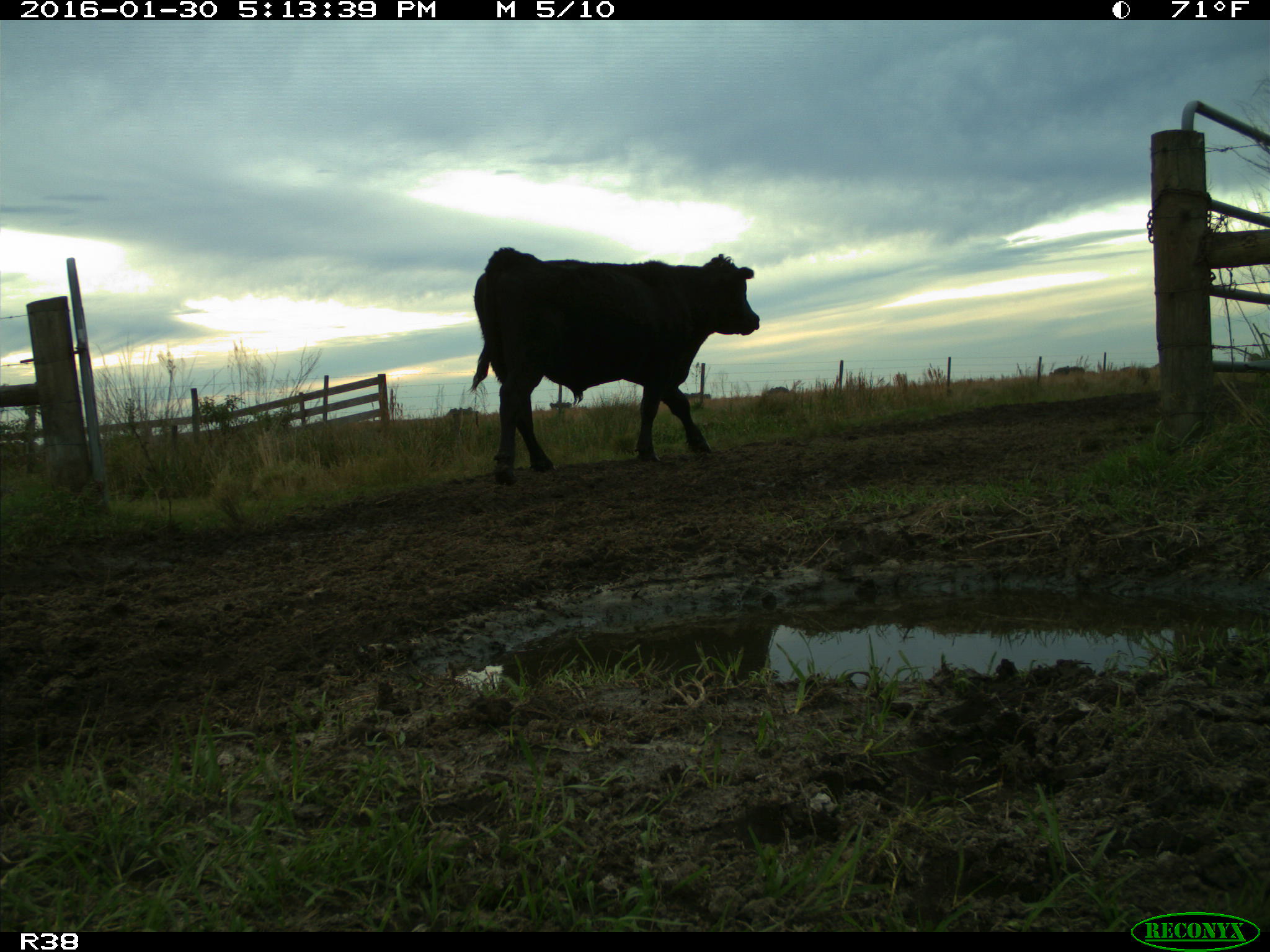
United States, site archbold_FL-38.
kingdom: Animalia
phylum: Chordata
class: Mammalia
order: Artiodactyla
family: Bovidae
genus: Bos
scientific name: Bos taurus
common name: domestic cow